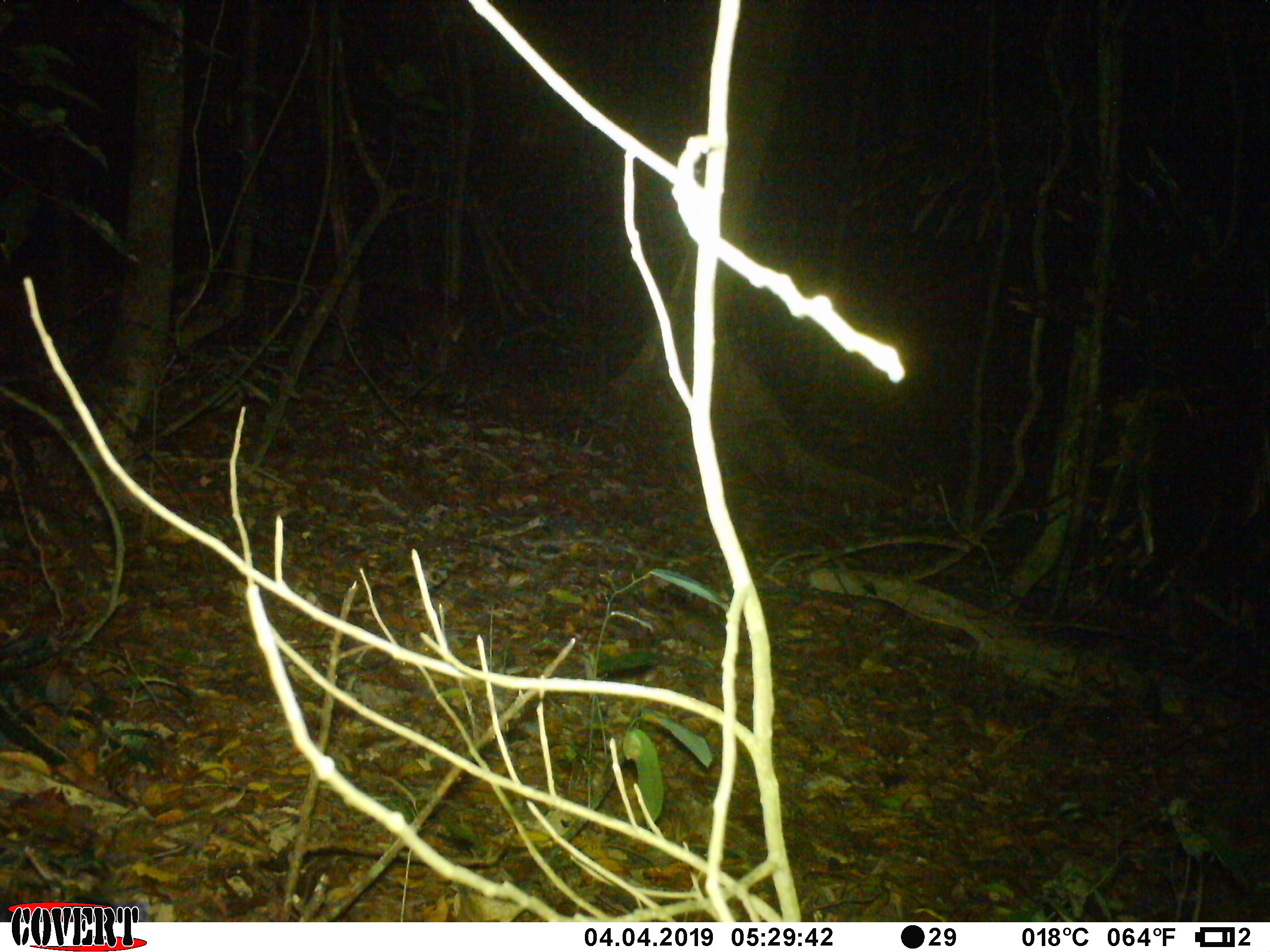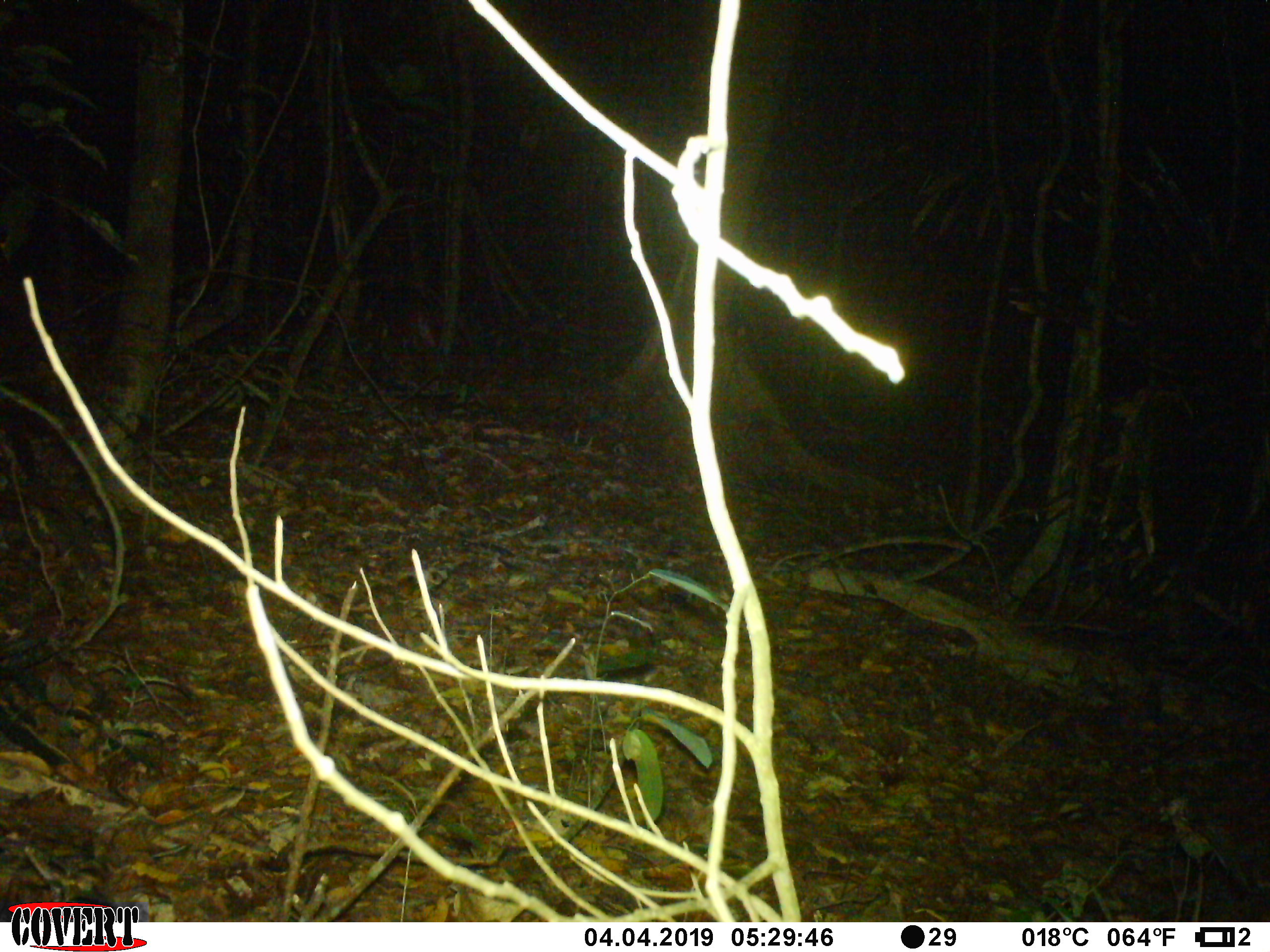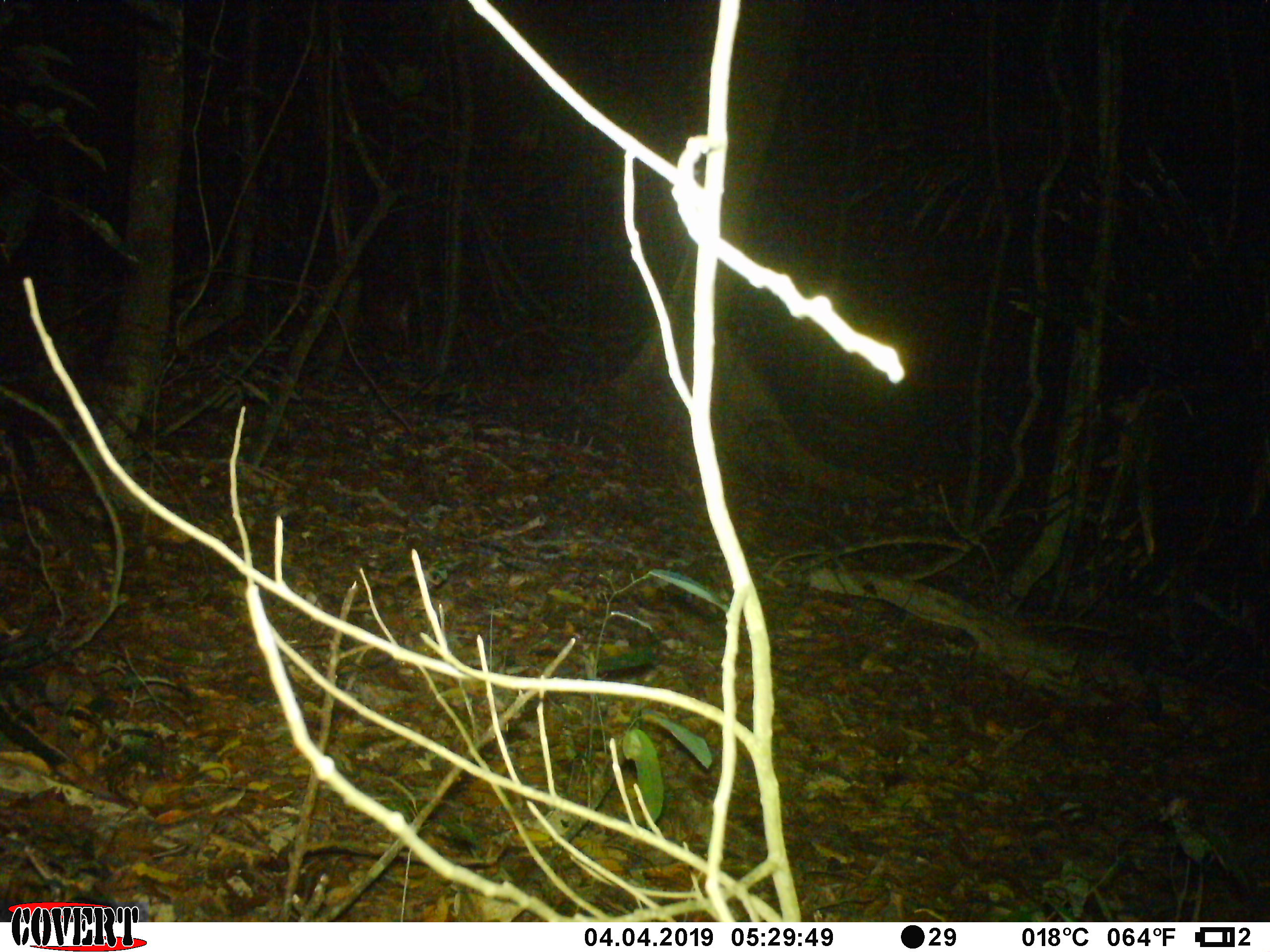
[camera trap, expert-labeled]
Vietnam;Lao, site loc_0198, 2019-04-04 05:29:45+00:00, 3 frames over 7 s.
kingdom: Animalia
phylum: Chordata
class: Mammalia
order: Artiodactyla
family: Cervidae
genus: Muntiacus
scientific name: Muntiacus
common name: muntjacs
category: unidentified muntjac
Unidentified muntjac (muntjacs) (Muntiacus). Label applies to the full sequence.